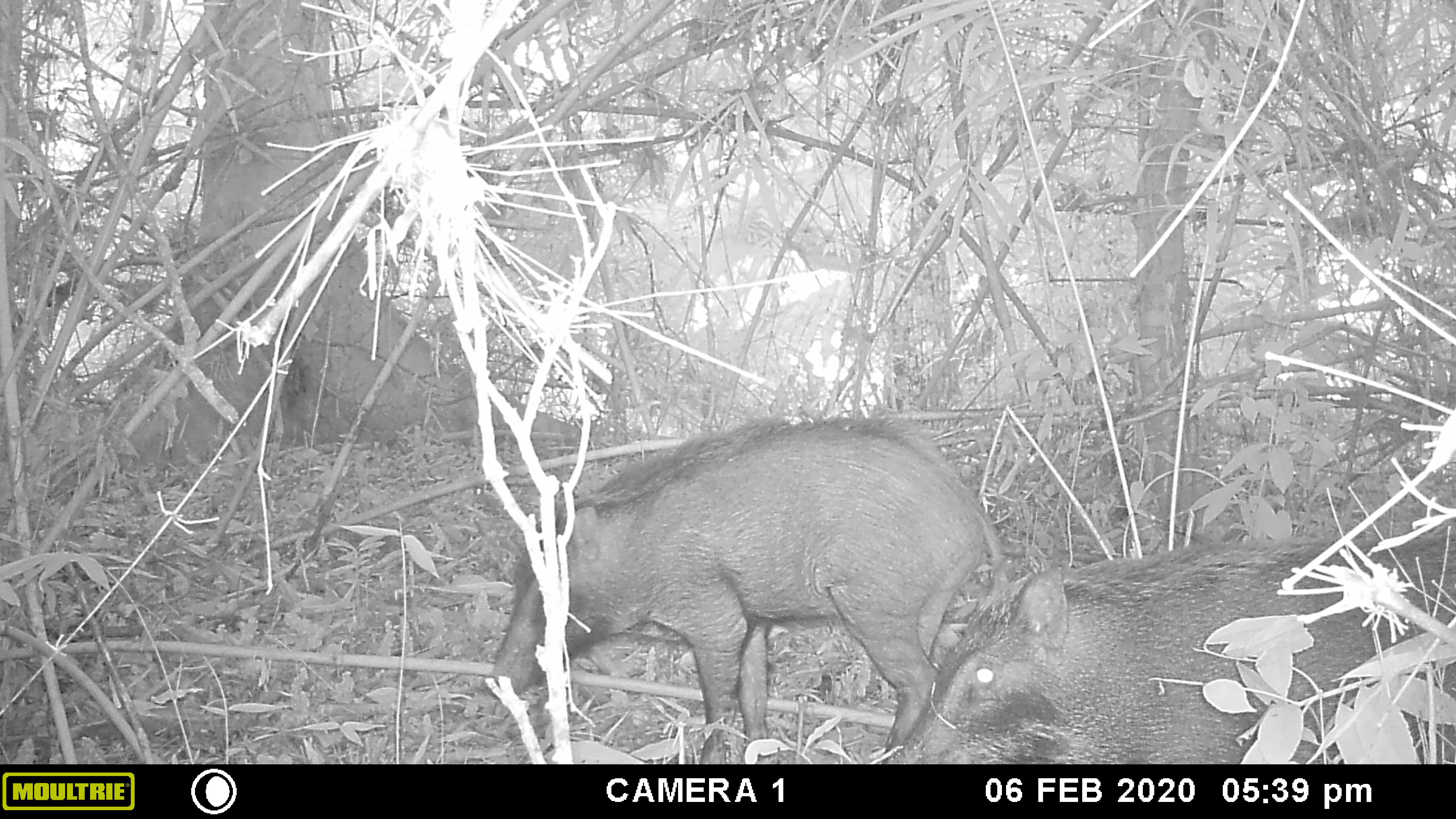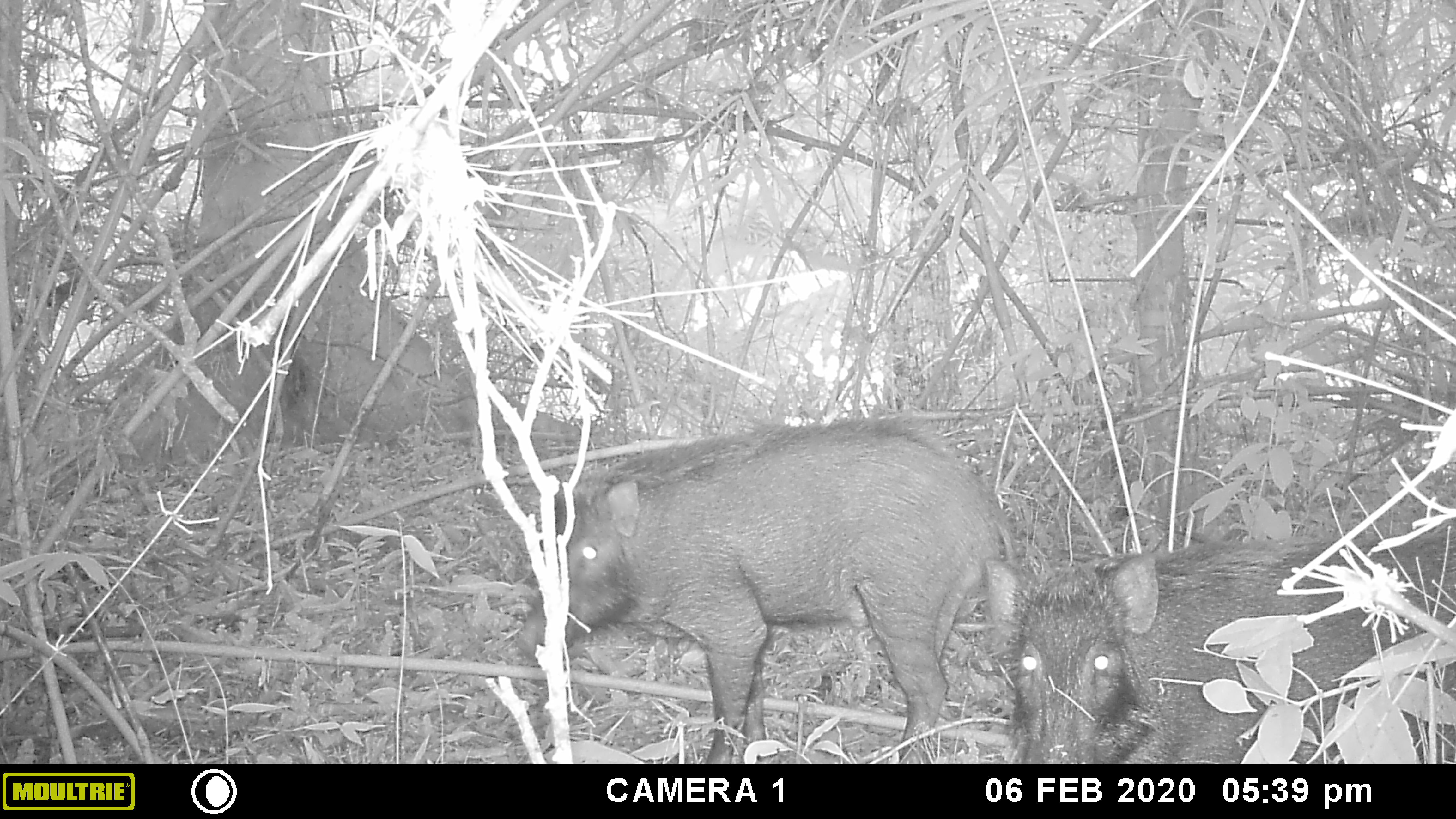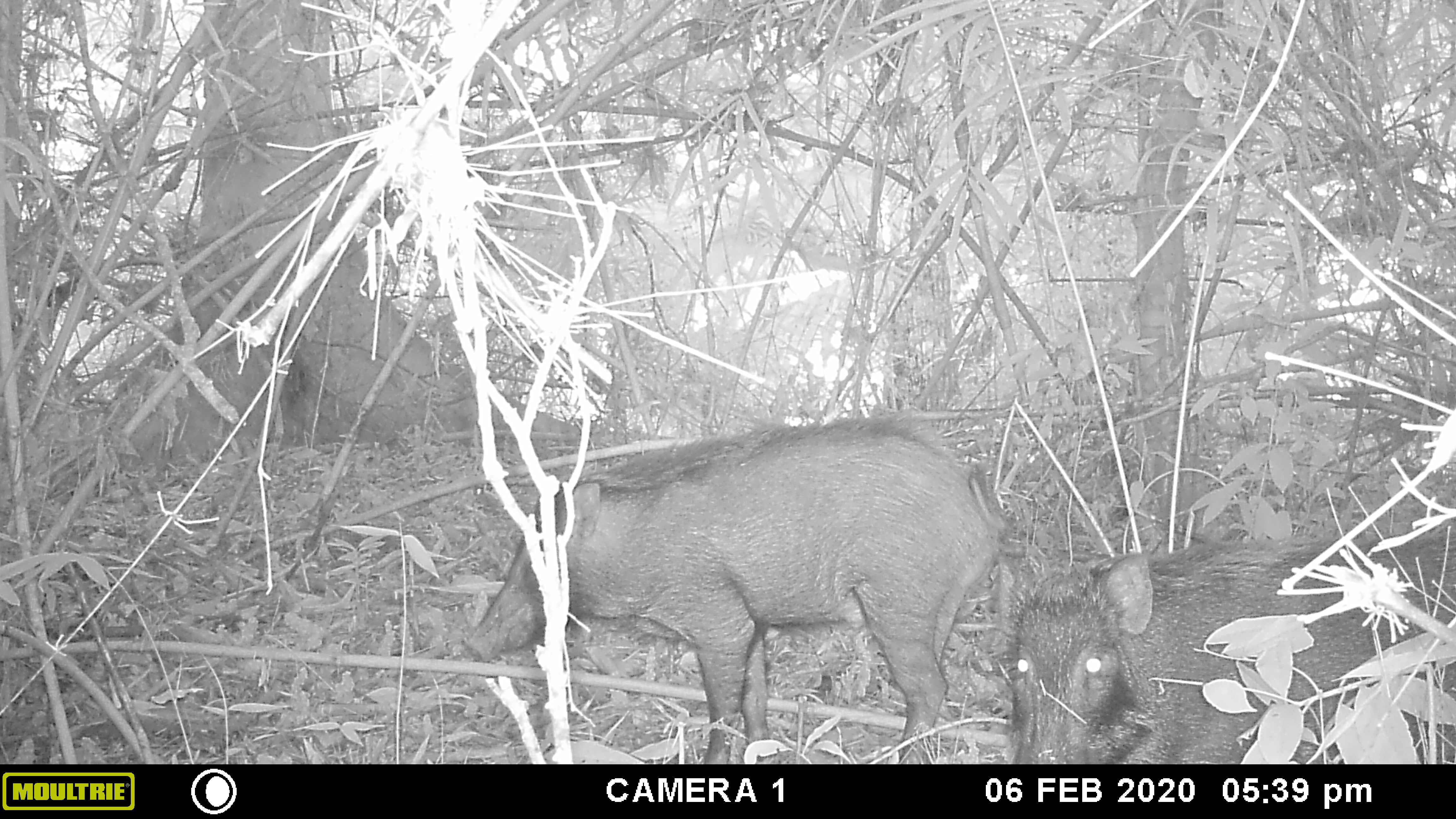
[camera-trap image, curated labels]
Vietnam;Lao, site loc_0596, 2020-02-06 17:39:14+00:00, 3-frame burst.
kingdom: Animalia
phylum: Chordata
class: Mammalia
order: Artiodactyla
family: Suidae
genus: Sus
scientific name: Sus scrofa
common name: eurasian wild pig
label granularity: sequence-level